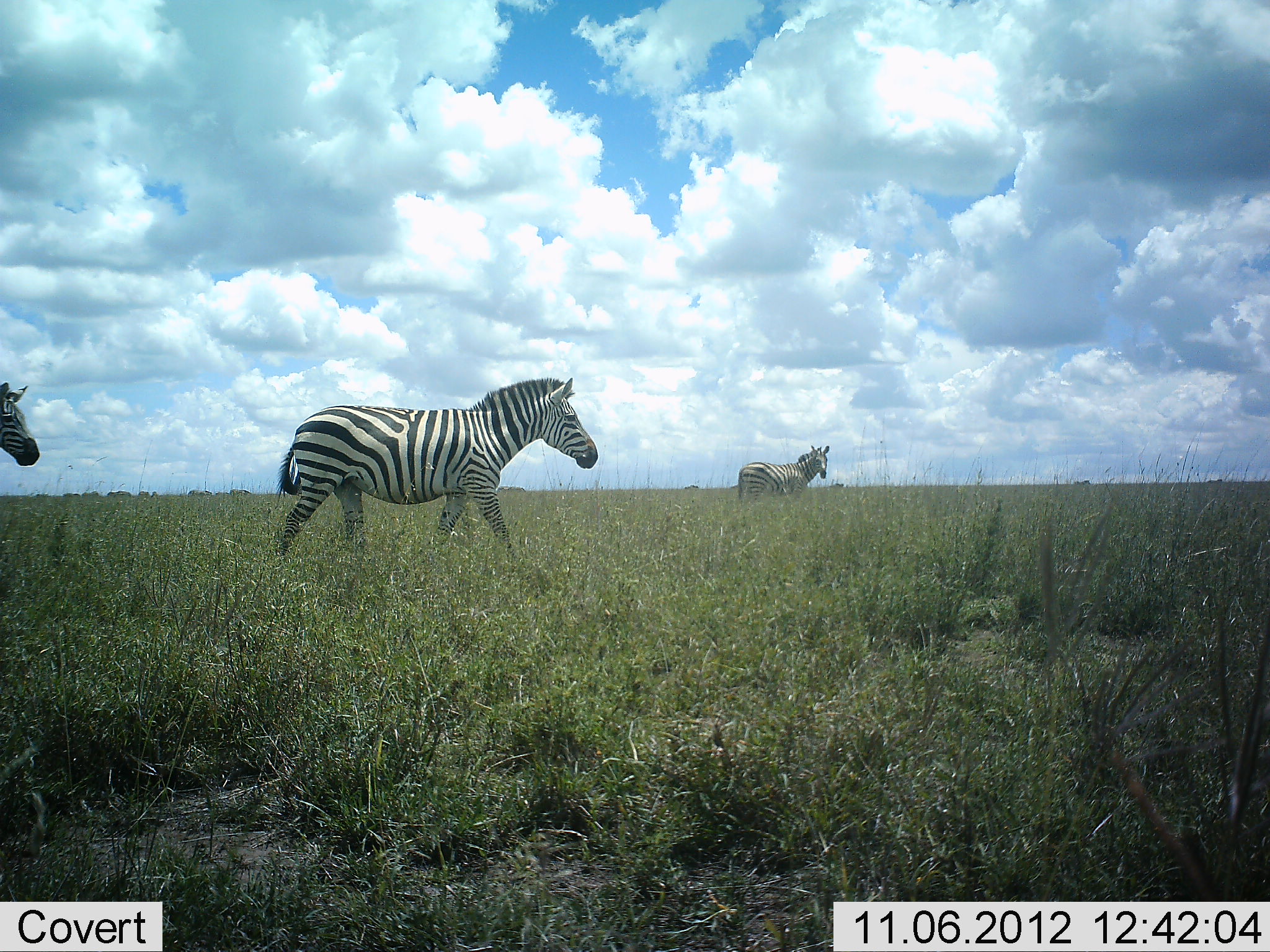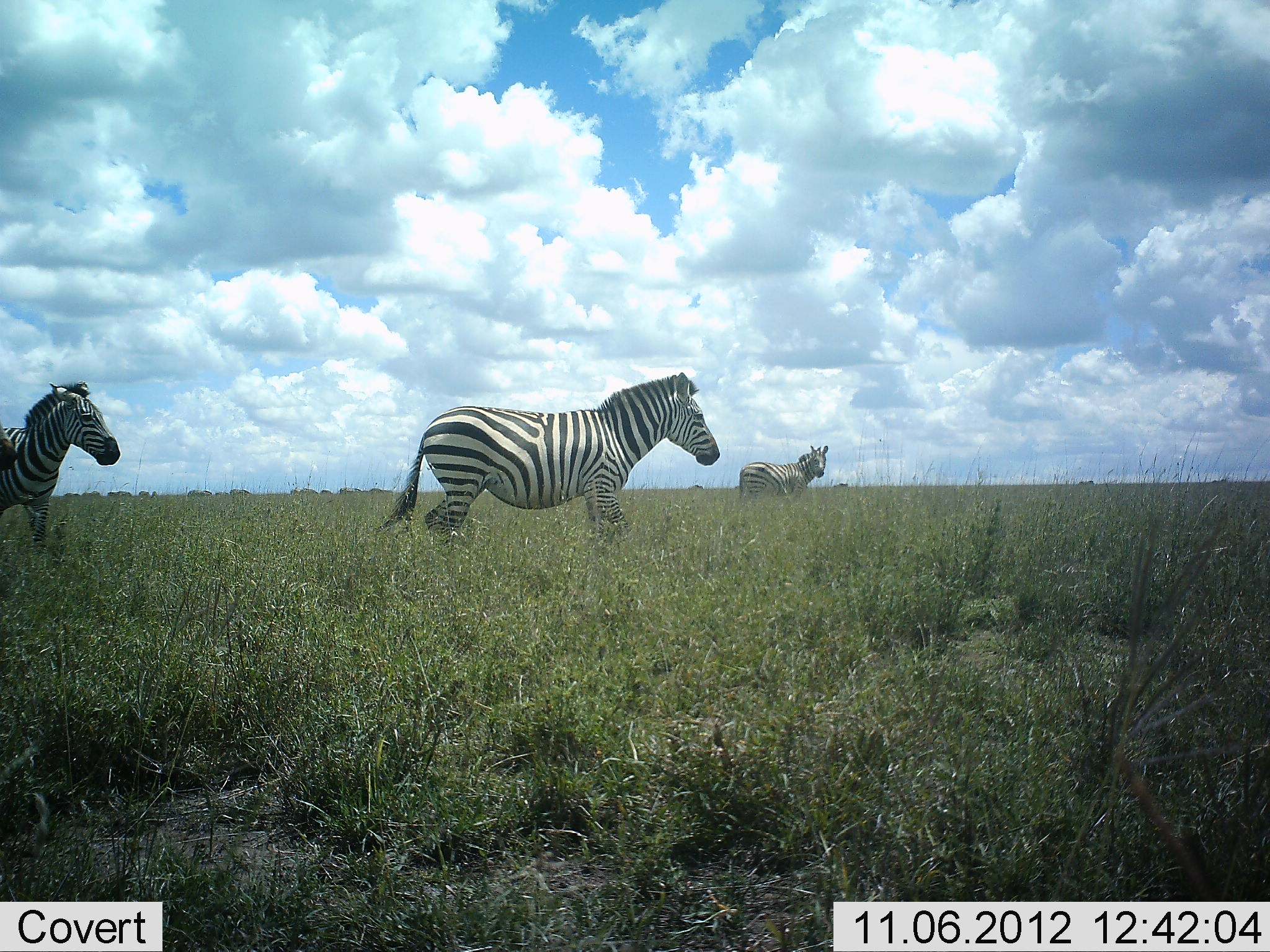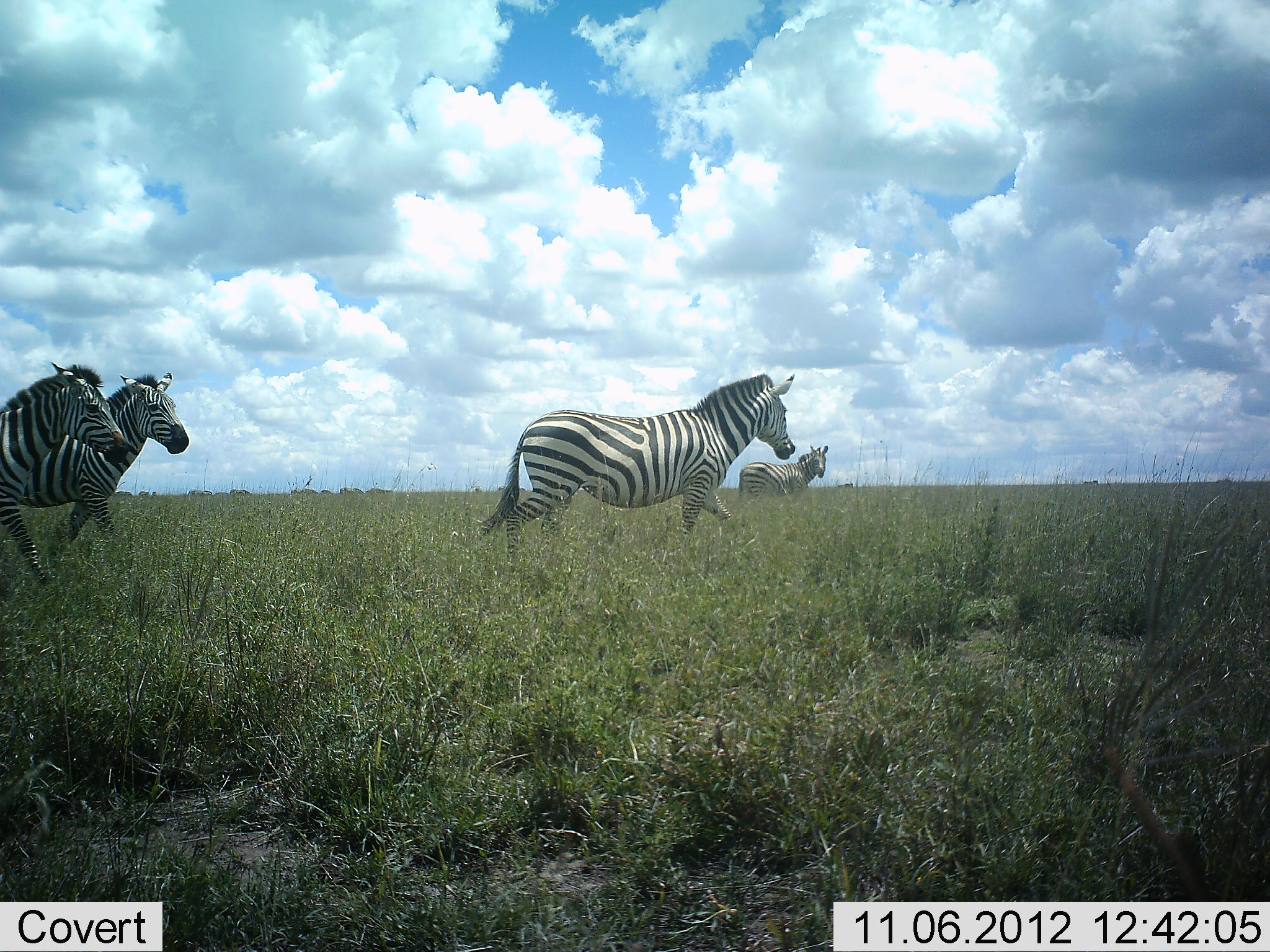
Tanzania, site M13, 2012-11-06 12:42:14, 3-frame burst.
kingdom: Animalia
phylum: Chordata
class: Mammalia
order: Perissodactyla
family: Equidae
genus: Equus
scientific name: Equus quagga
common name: plains zebra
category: zebra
Zebra (plains zebra) (Equus quagga), count 3. Behavior (volunteer vote fractions): standing 45%, resting 0%, moving 91%, interacting 0%. Young present (vote fraction): 0%. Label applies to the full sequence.